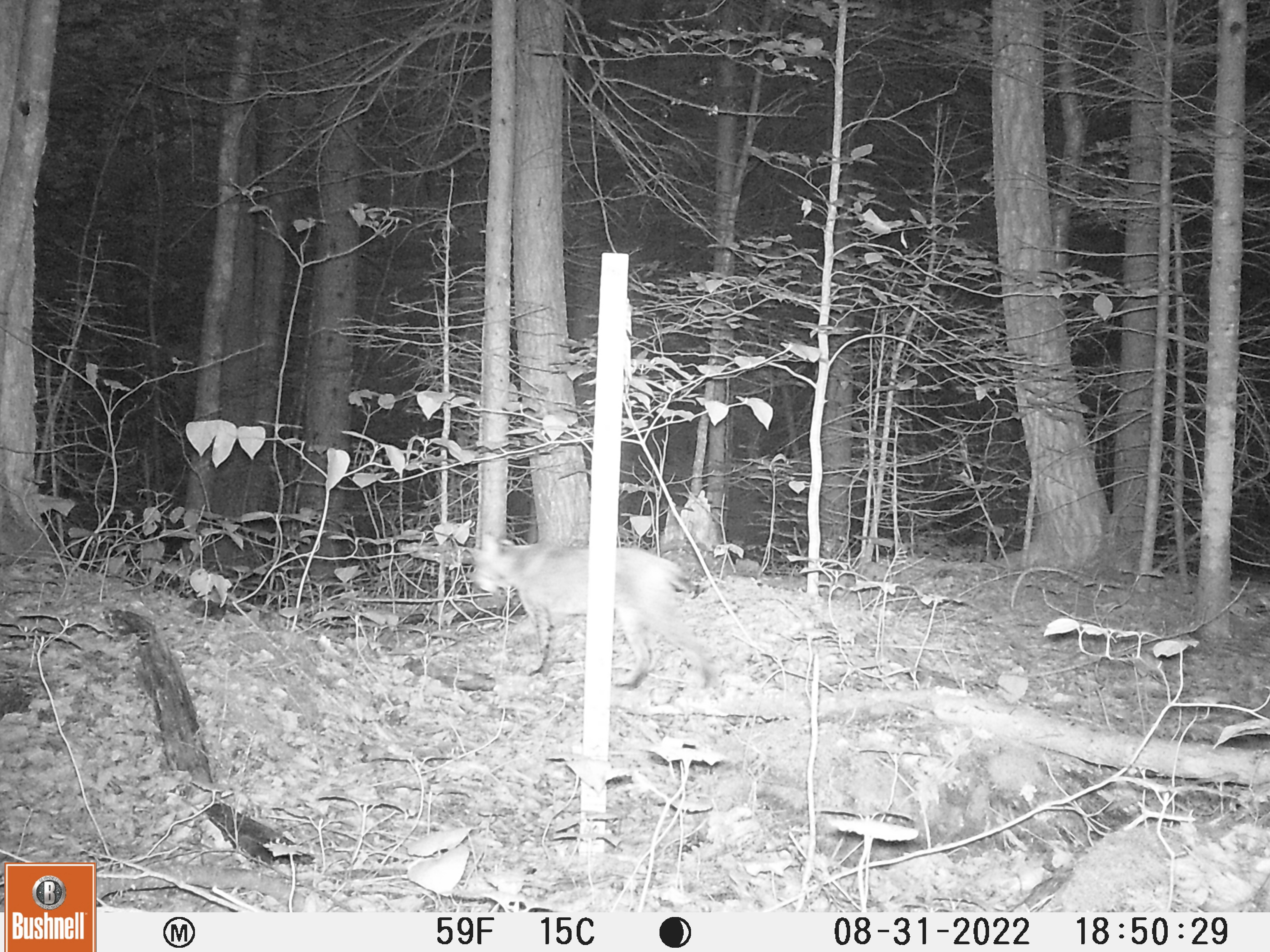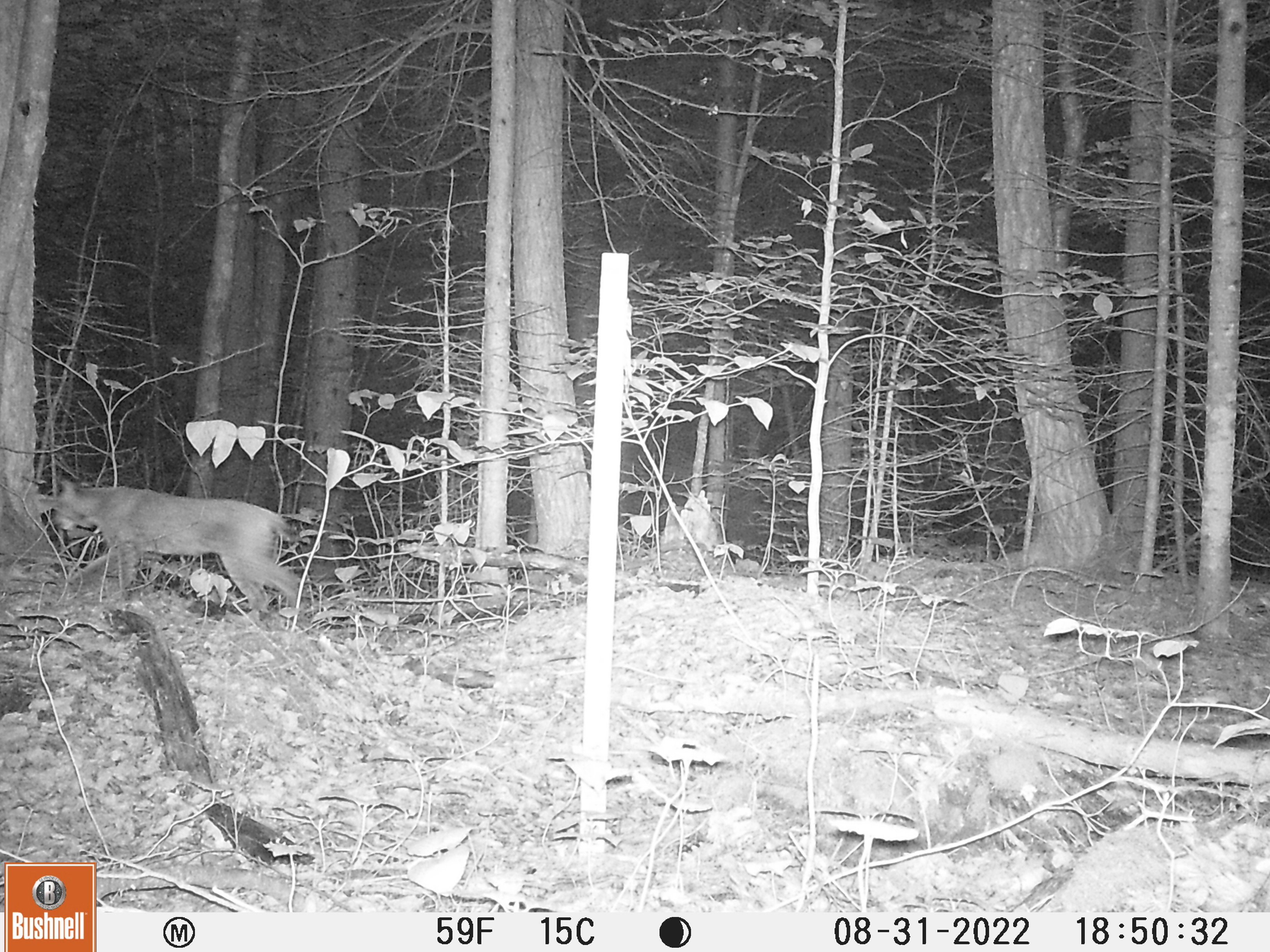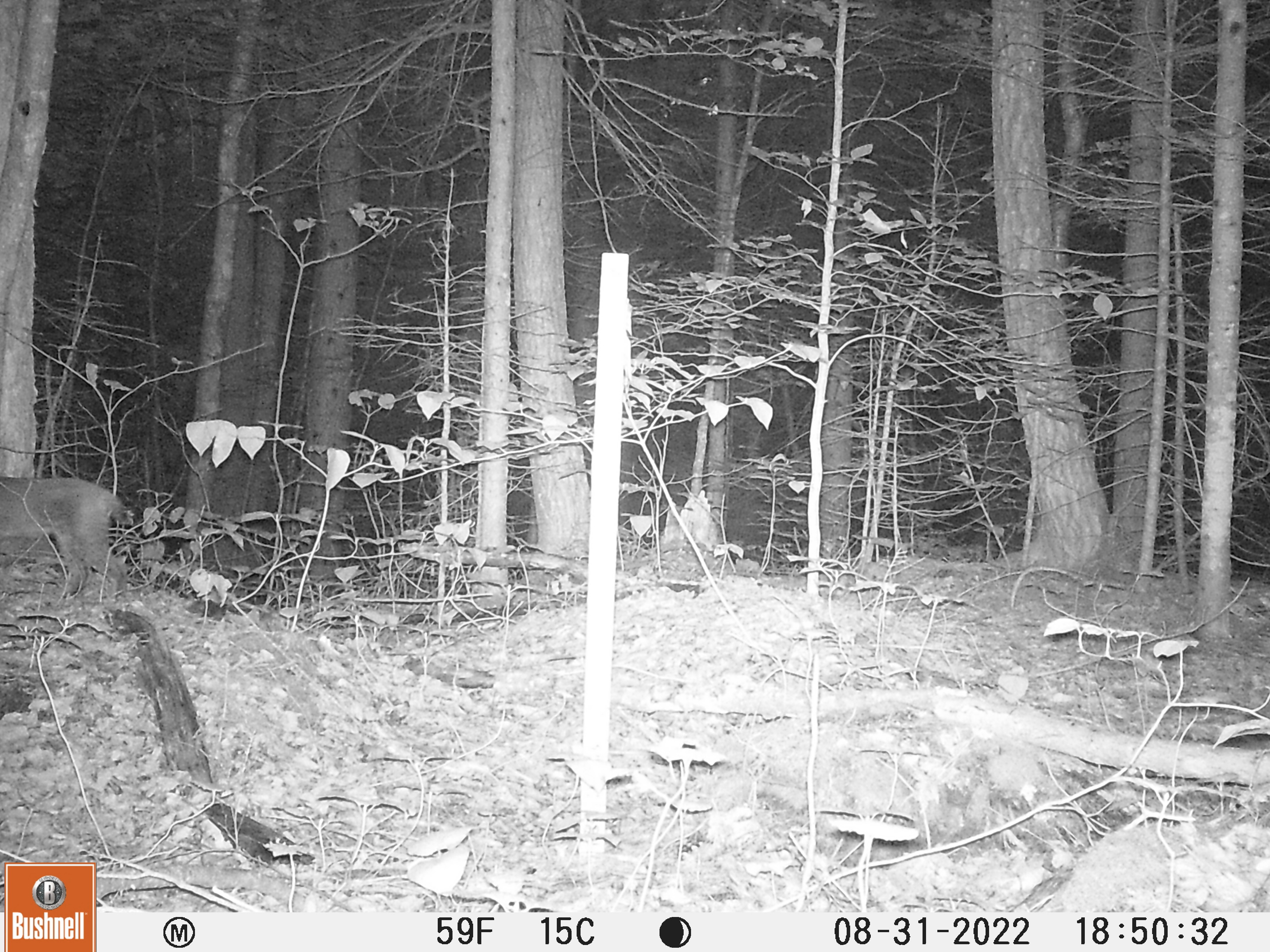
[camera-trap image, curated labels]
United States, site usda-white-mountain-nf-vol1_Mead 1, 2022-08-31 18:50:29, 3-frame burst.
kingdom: Animalia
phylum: Chordata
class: Mammalia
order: Carnivora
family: Felidae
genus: Lynx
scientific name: Lynx rufus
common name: bobcat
Bobcat (Lynx rufus).